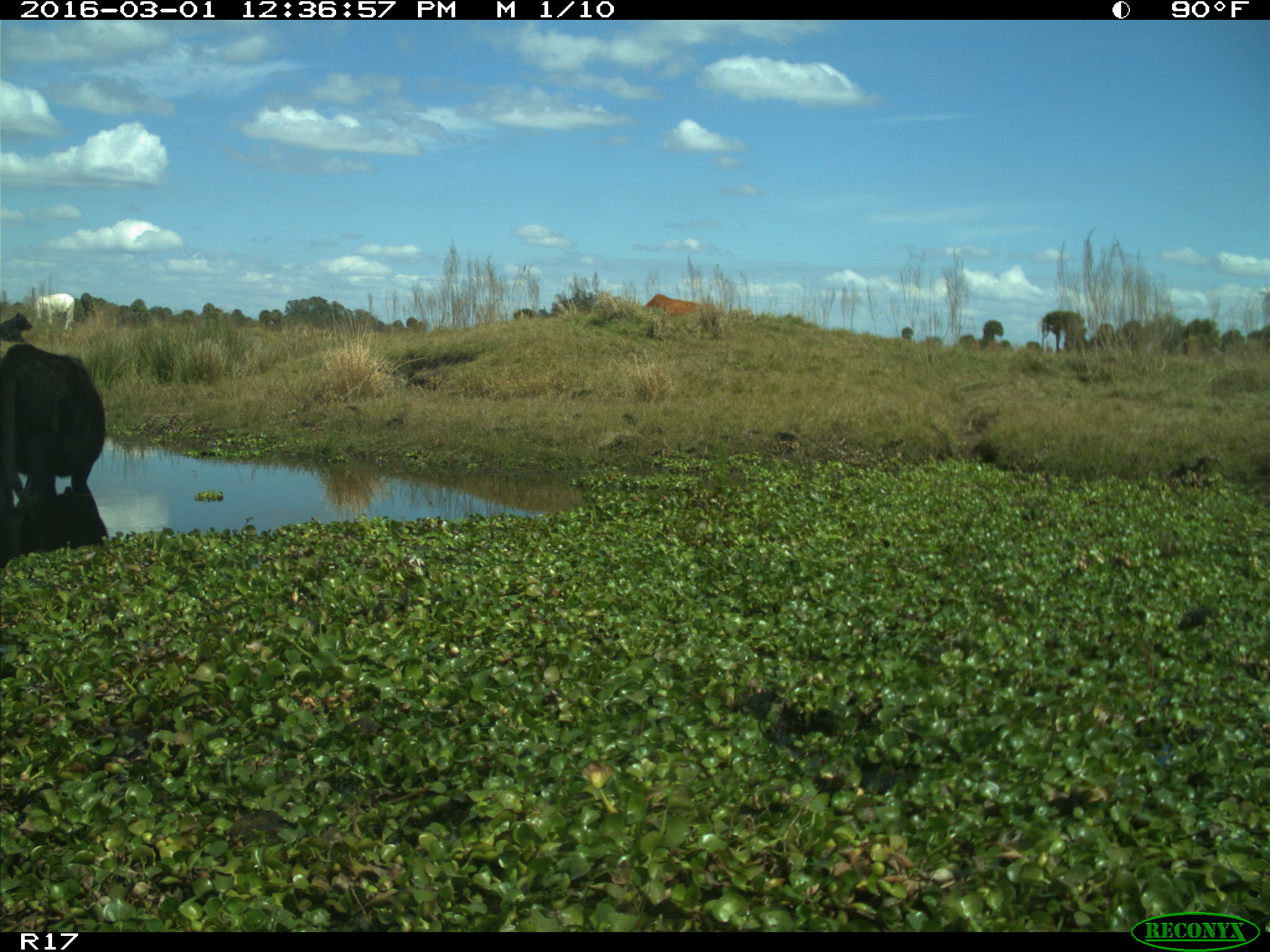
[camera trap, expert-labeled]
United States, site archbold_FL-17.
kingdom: Animalia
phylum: Chordata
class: Mammalia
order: Artiodactyla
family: Bovidae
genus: Bos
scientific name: Bos taurus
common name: domestic cow